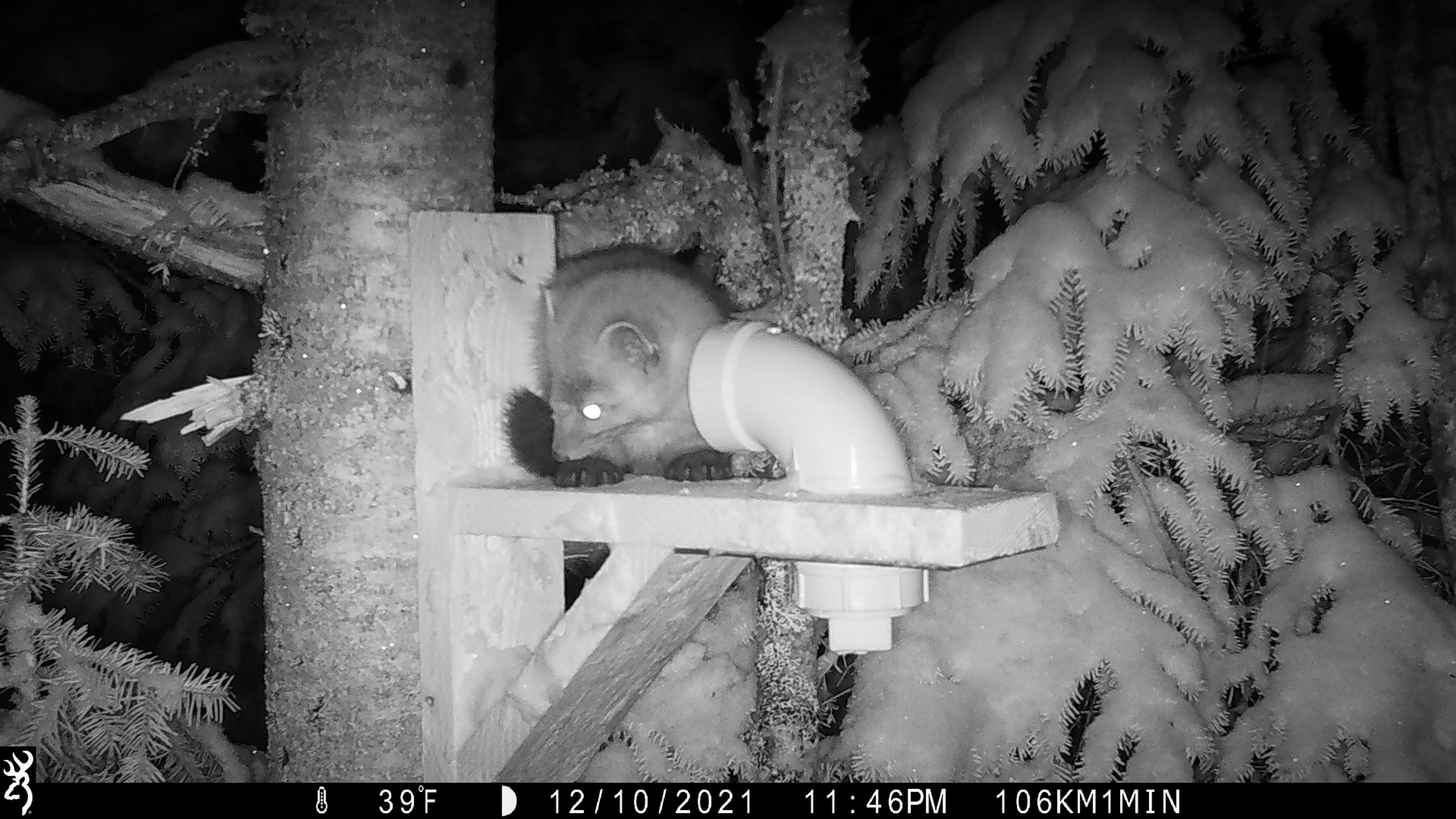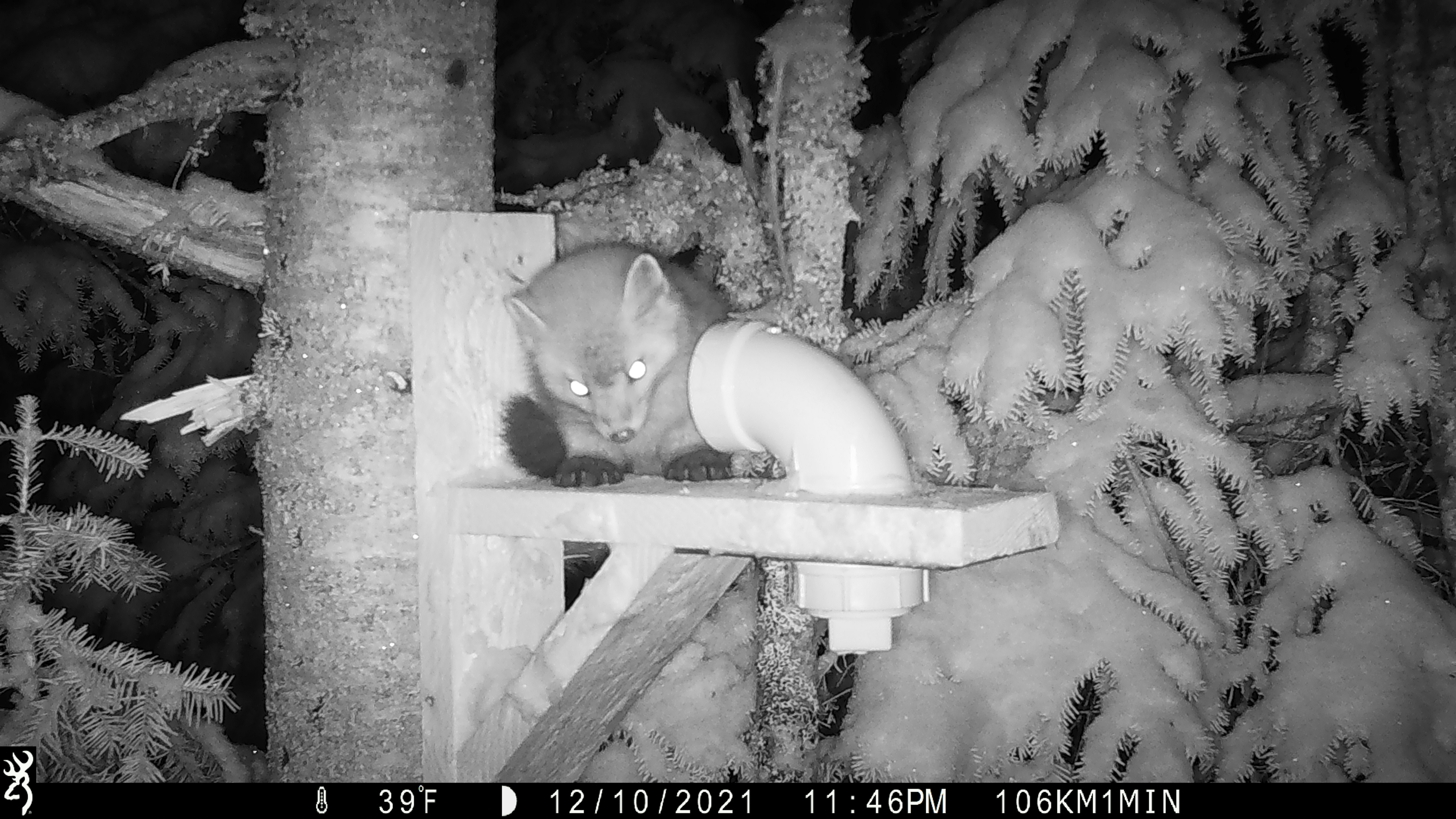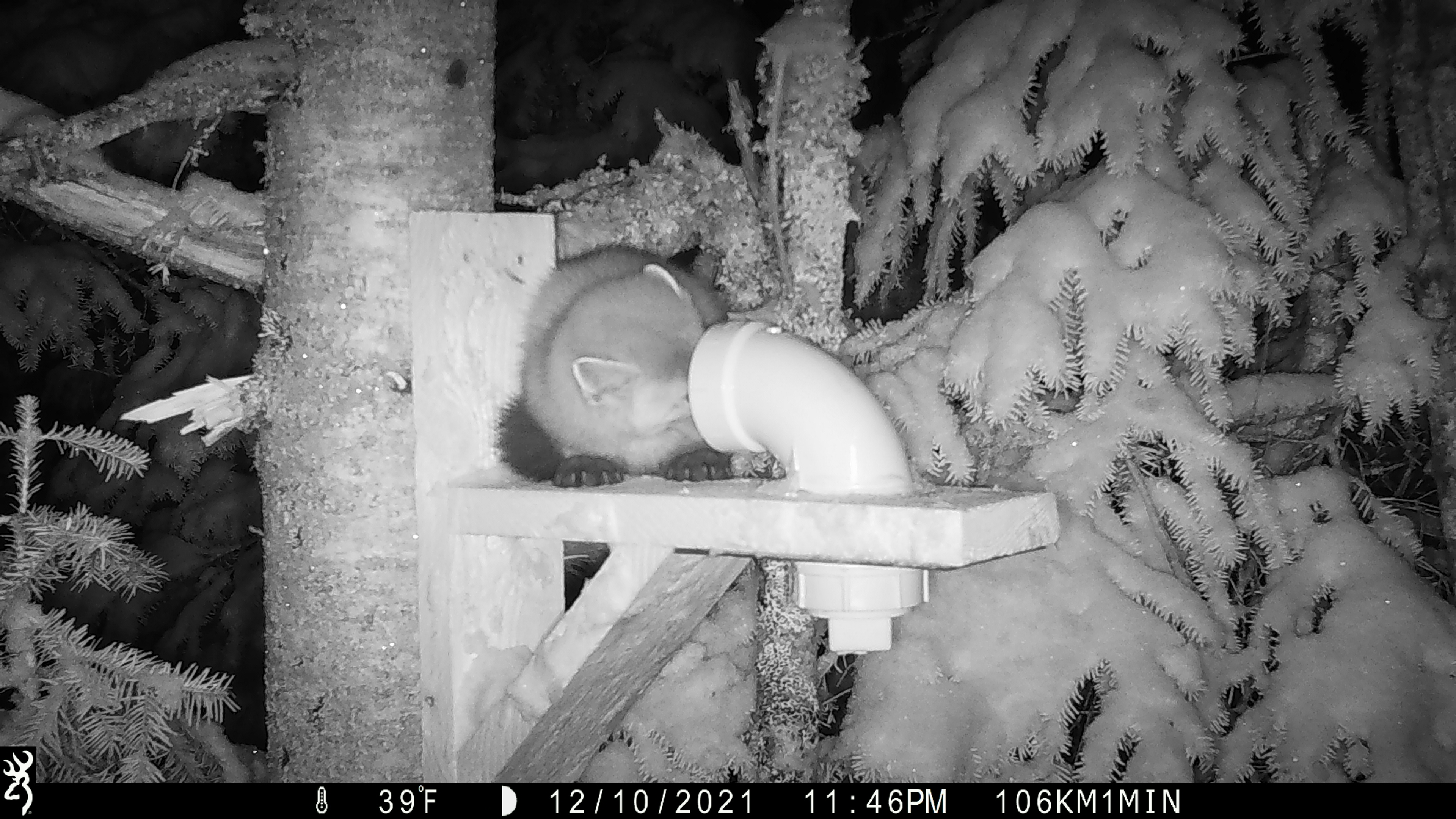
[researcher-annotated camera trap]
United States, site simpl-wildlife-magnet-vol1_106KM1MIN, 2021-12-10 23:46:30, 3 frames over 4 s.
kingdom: Animalia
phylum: Chordata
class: Mammalia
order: Carnivora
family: Mustelidae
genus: Martes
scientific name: Martes americana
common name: american marten